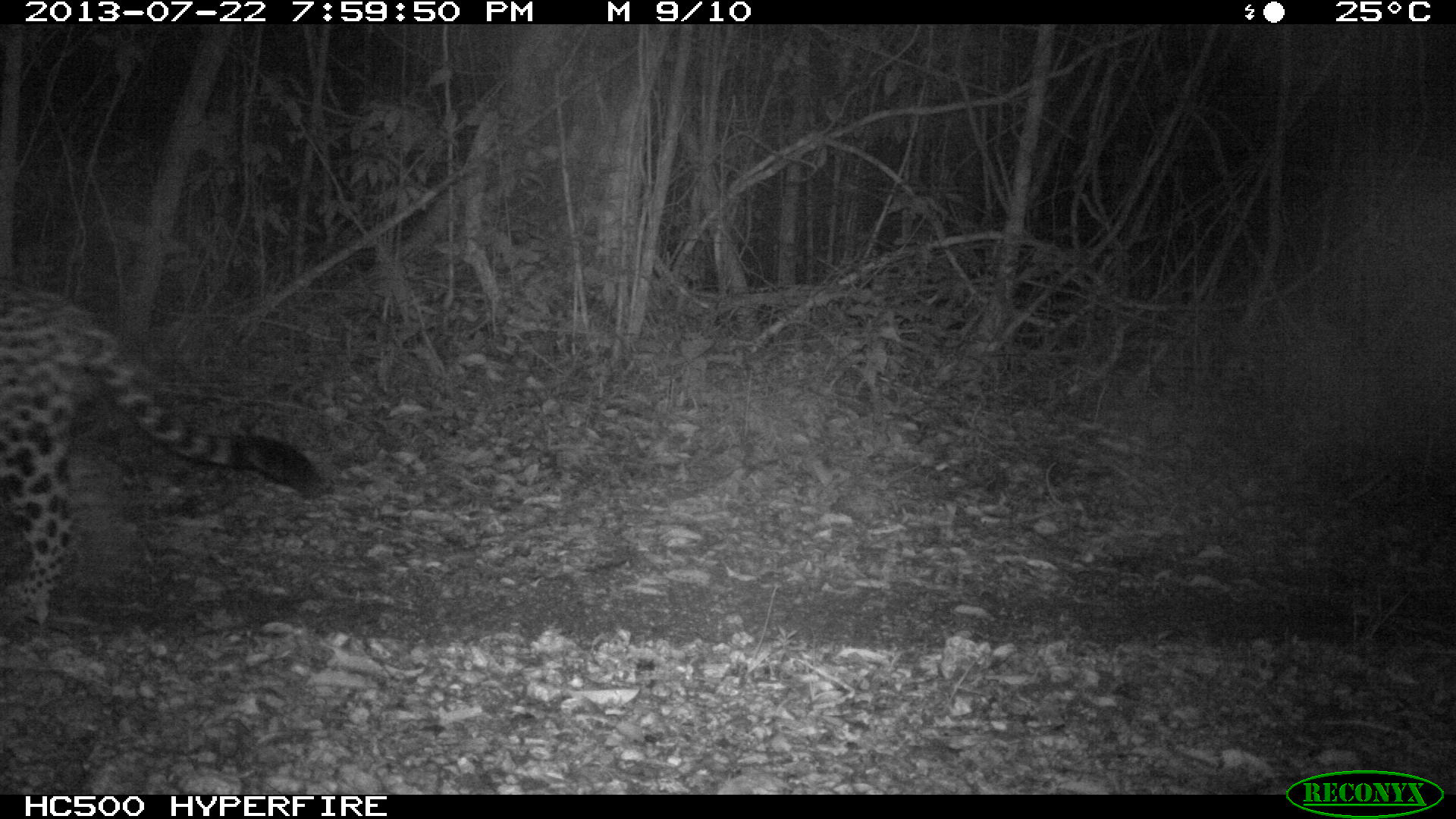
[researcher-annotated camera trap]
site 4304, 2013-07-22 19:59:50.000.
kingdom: Animalia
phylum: Chordata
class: Mammalia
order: Carnivora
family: Felidae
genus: Panthera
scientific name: Panthera onca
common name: jaguar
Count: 1.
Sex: male.